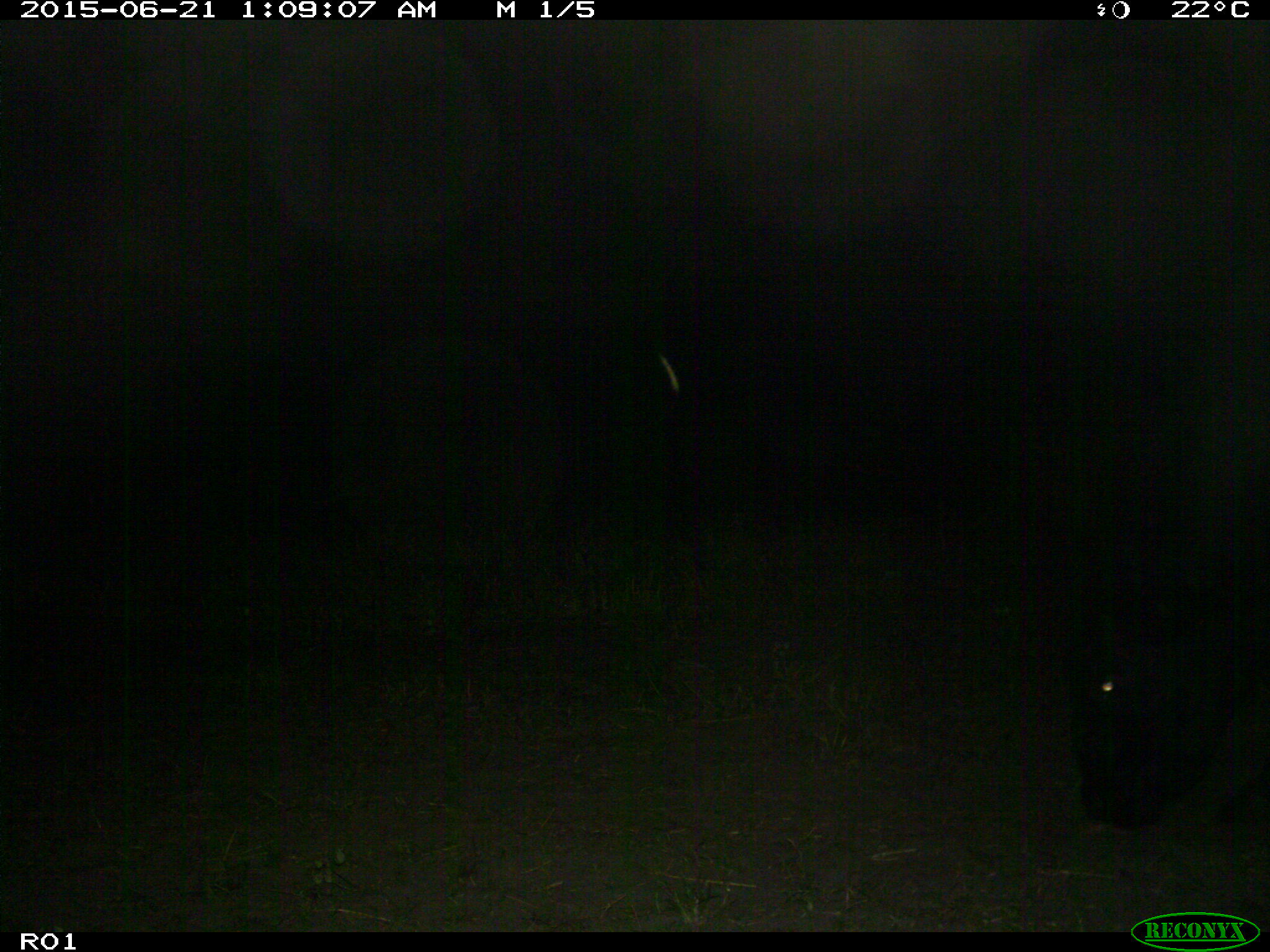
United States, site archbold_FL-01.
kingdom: Animalia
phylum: Chordata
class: Mammalia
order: Artiodactyla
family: Bovidae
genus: Bos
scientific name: Bos taurus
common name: domestic cow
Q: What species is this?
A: Bos taurus (domestic cow).